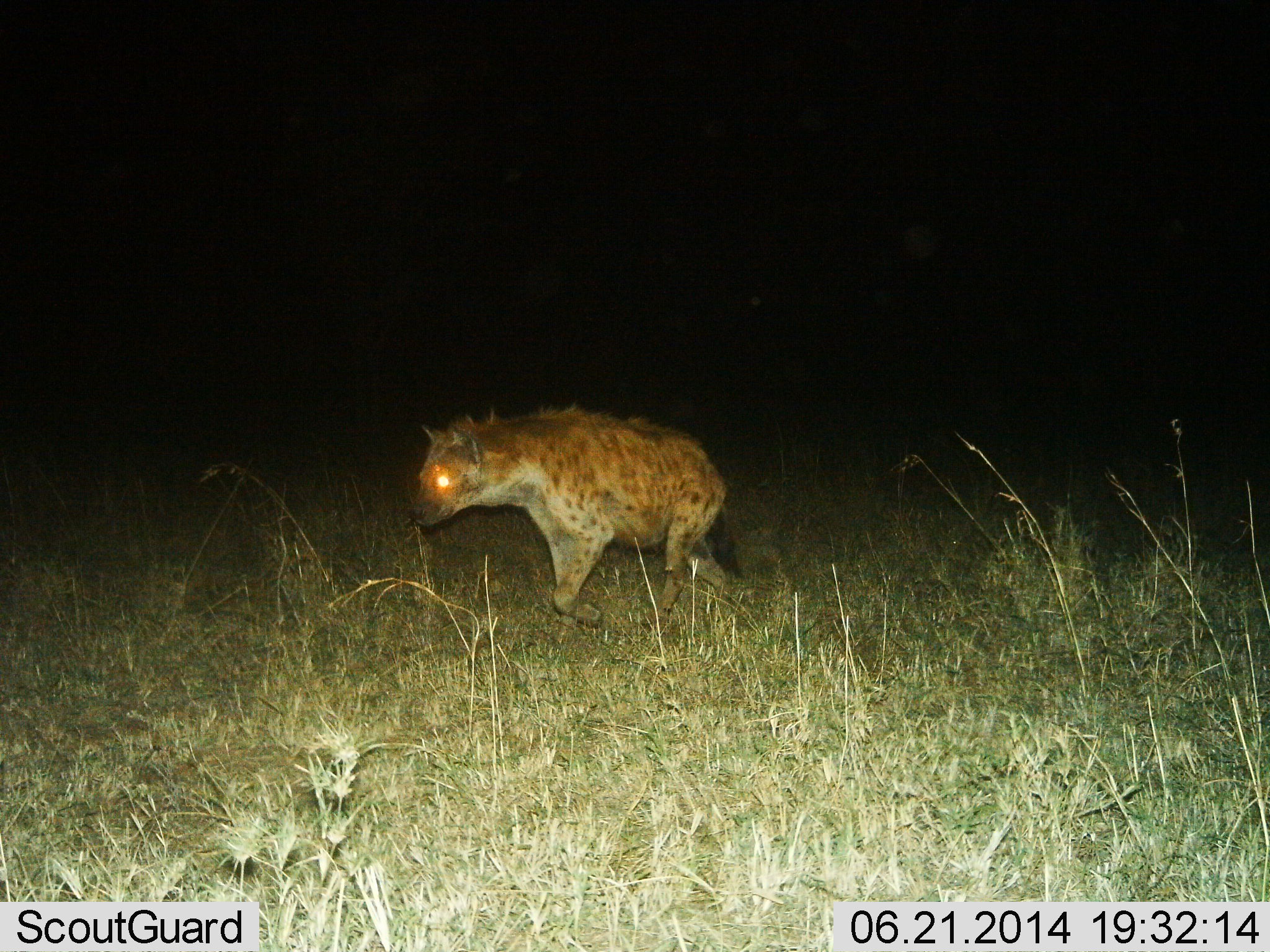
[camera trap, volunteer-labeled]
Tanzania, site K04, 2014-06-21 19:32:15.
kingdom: Animalia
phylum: Chordata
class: Mammalia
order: Carnivora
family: Hyaenidae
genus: Crocuta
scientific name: Crocuta crocuta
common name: spotted hyena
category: hyenaspotted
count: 1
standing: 20%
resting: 0%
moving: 90%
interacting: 0%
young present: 0%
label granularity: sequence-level